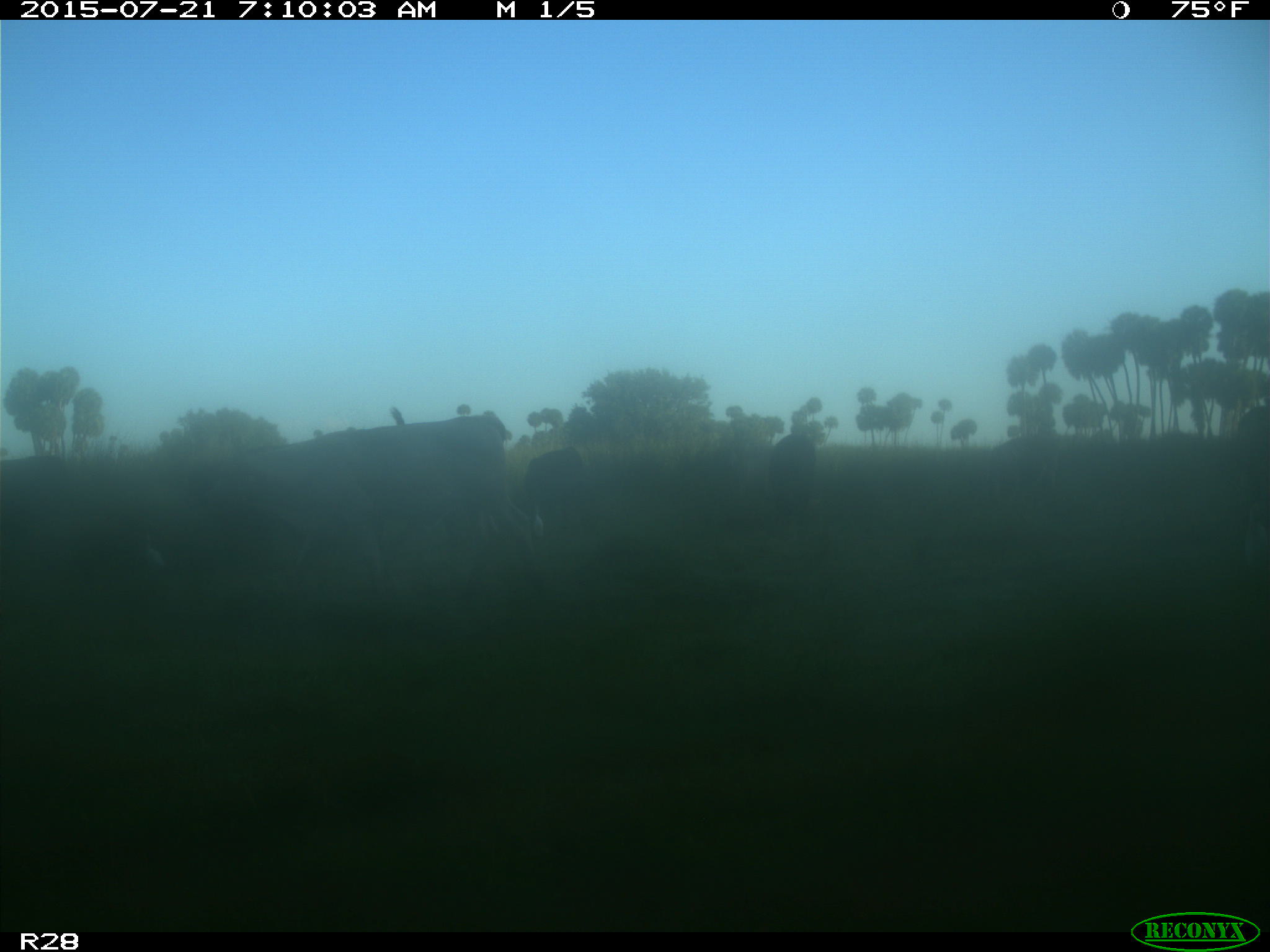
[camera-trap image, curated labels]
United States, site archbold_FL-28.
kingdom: Animalia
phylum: Chordata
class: Mammalia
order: Artiodactyla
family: Bovidae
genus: Bos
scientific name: Bos taurus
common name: domestic cow